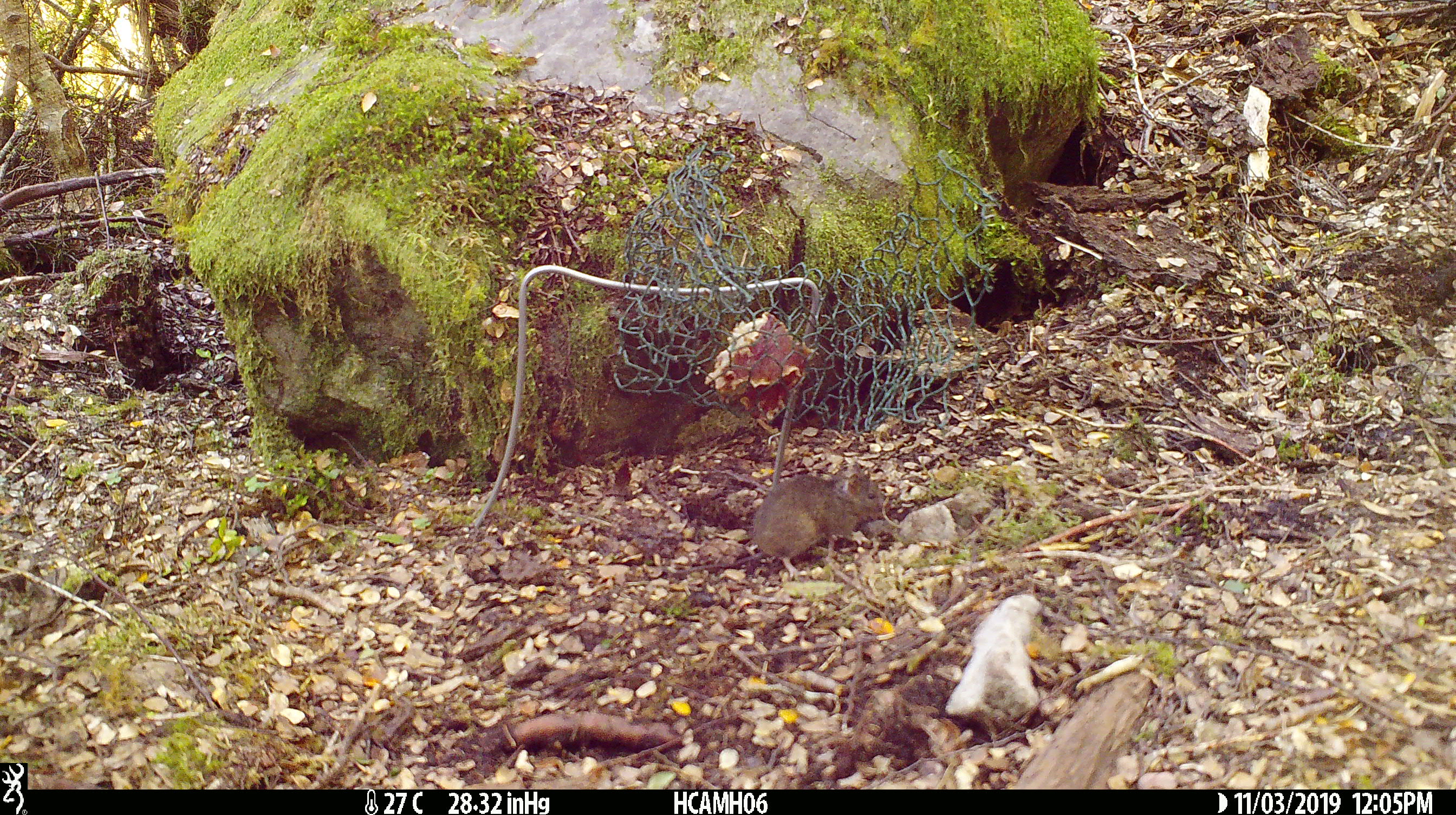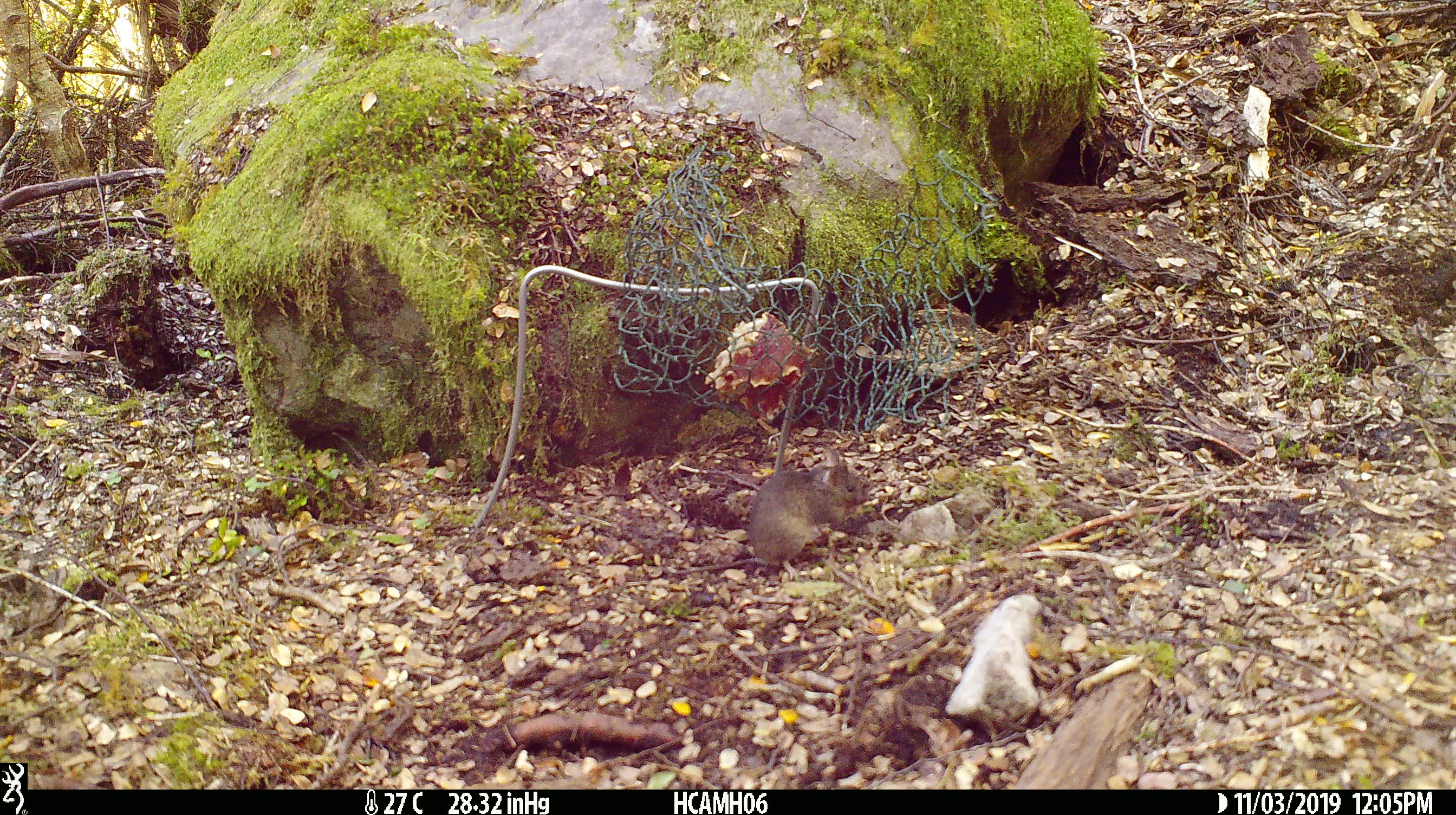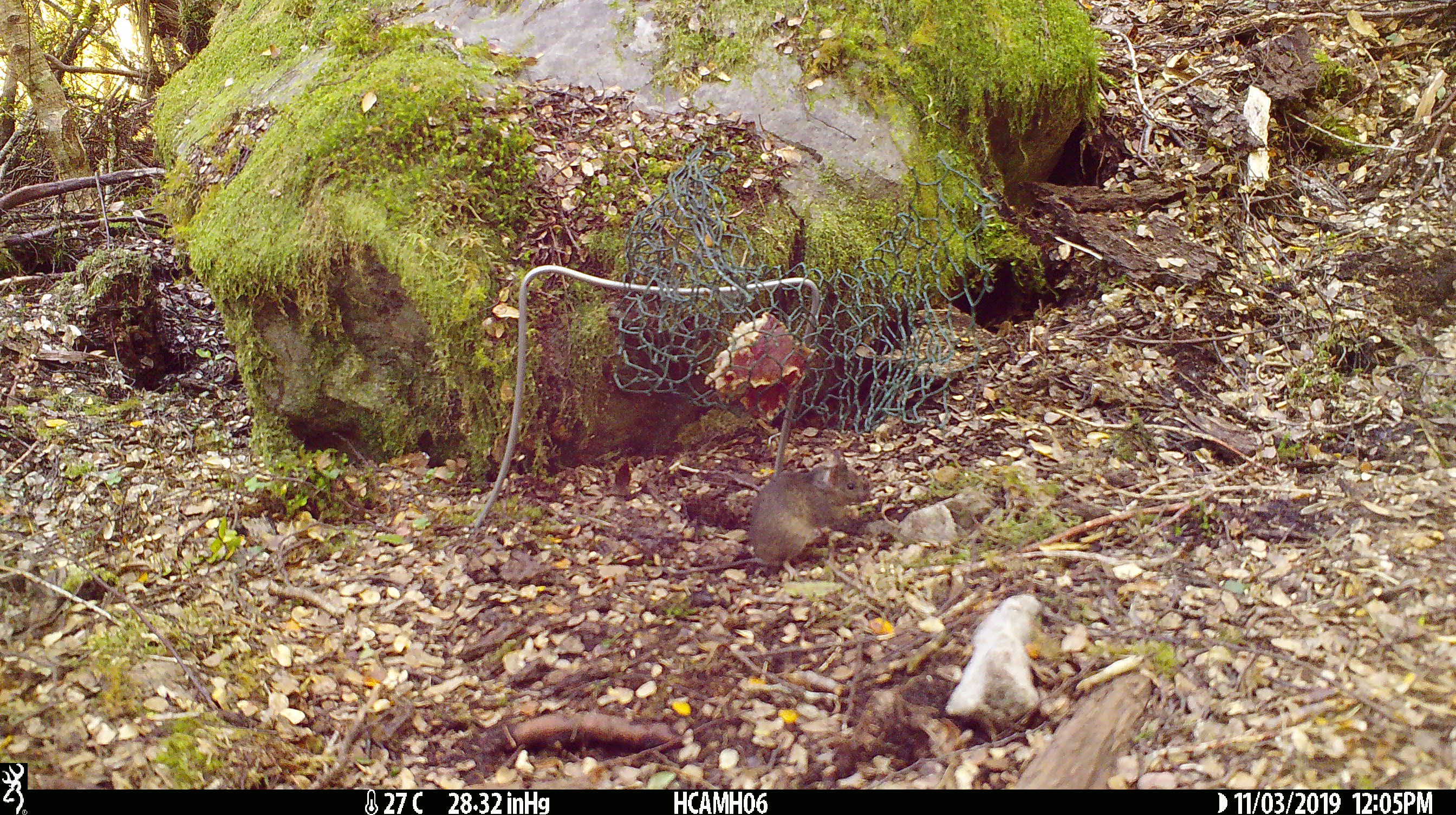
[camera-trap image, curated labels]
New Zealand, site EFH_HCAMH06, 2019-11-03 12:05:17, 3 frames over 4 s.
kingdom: Animalia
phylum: Chordata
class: Mammalia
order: Rodentia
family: Muridae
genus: Mus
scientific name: Mus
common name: mouse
Mouse (Mus).